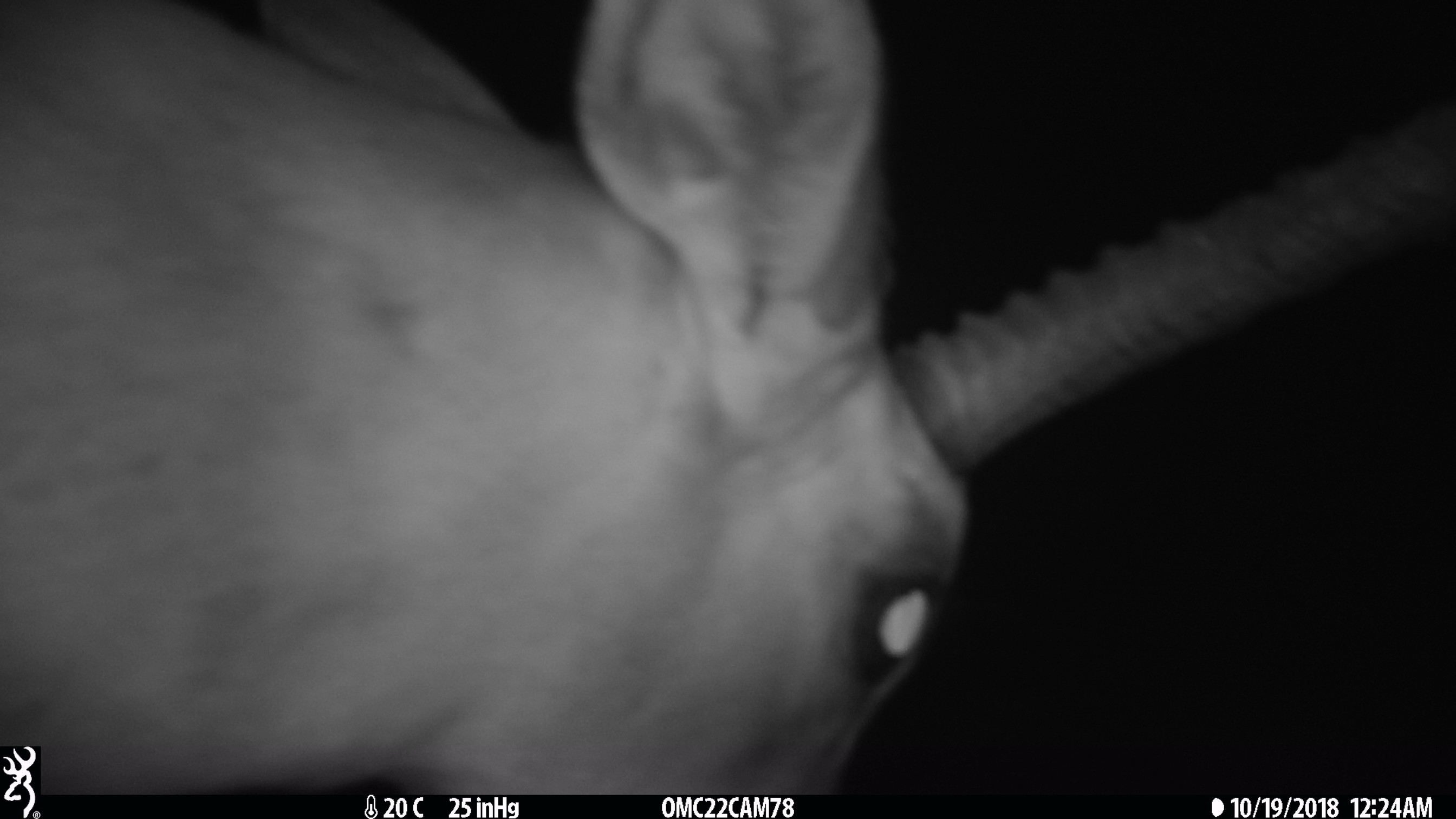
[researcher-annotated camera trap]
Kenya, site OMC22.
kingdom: Animalia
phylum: Chordata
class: Mammalia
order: Artiodactyla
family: Bovidae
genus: Aepyceros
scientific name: Aepyceros melampus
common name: impala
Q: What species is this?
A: Impala (Aepyceros melampus).